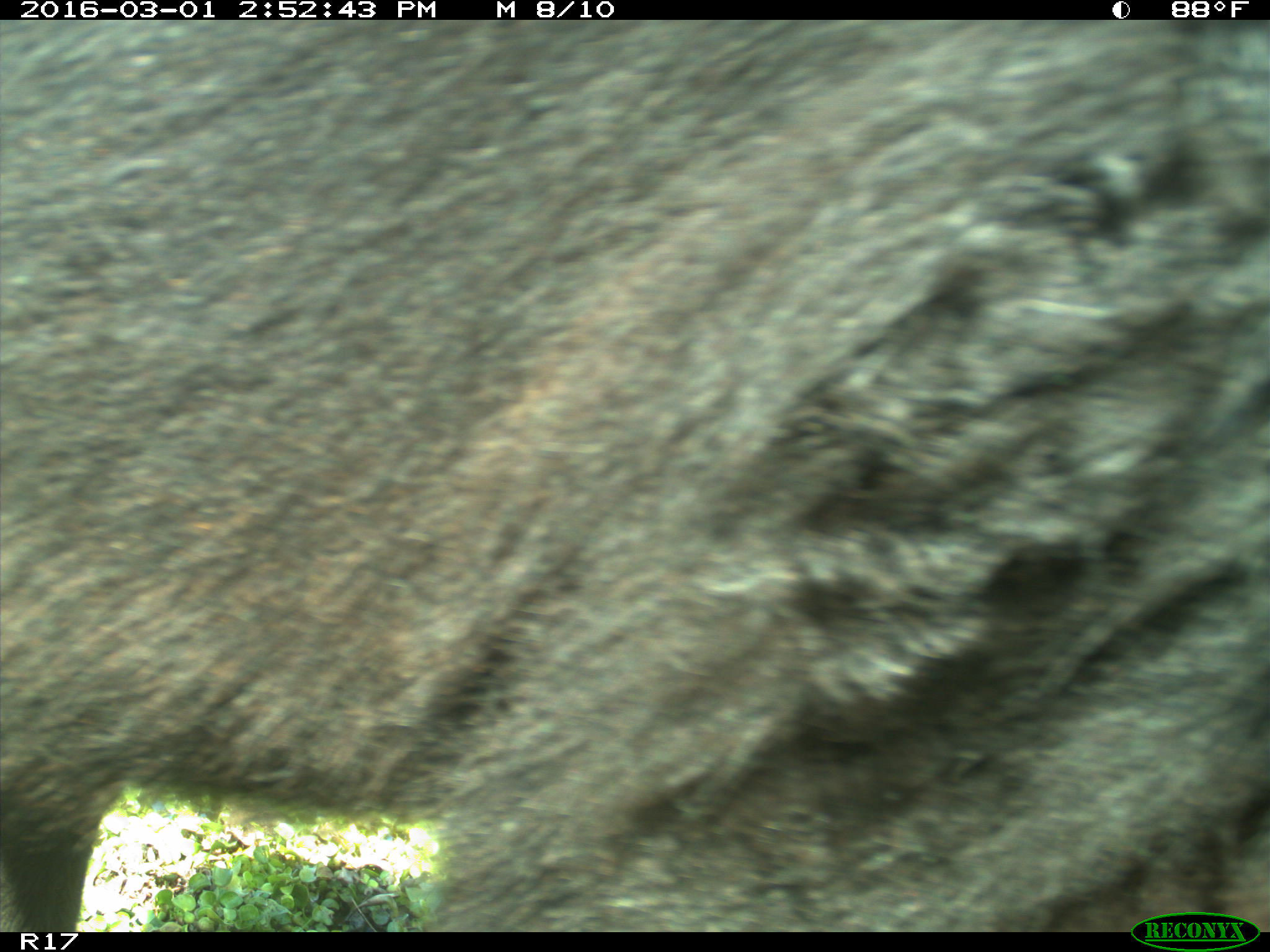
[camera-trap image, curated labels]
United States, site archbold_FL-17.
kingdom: Animalia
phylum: Chordata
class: Mammalia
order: Artiodactyla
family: Bovidae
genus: Bos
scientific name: Bos taurus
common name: domestic cow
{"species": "Bos taurus (domestic cow)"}